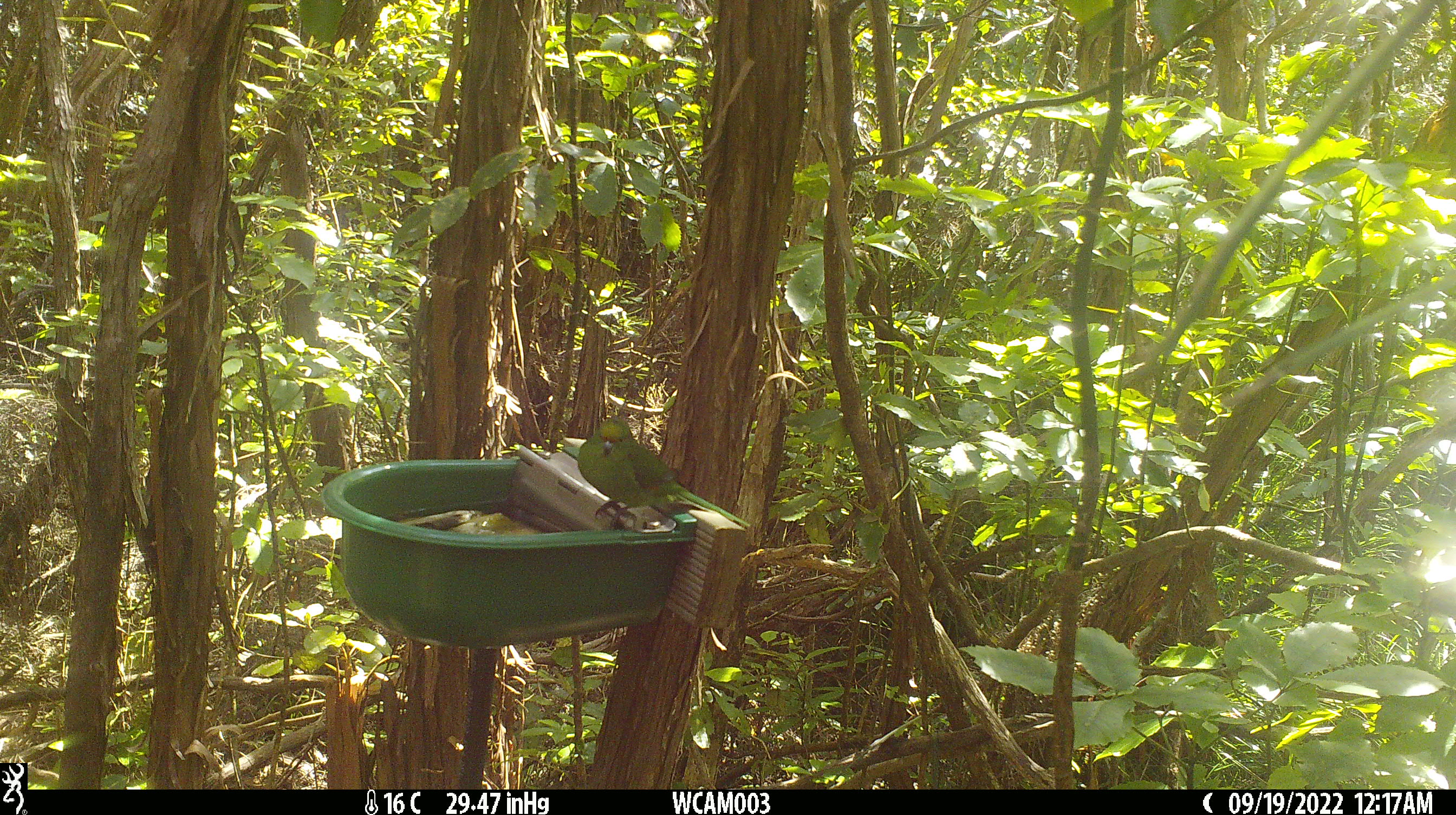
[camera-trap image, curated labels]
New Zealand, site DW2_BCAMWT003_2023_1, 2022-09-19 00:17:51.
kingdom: Animalia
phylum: Chordata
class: Aves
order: Psittaciformes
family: Psittaculidae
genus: Cyanoramphus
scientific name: Cyanoramphus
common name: parakeet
Parakeet (Cyanoramphus).